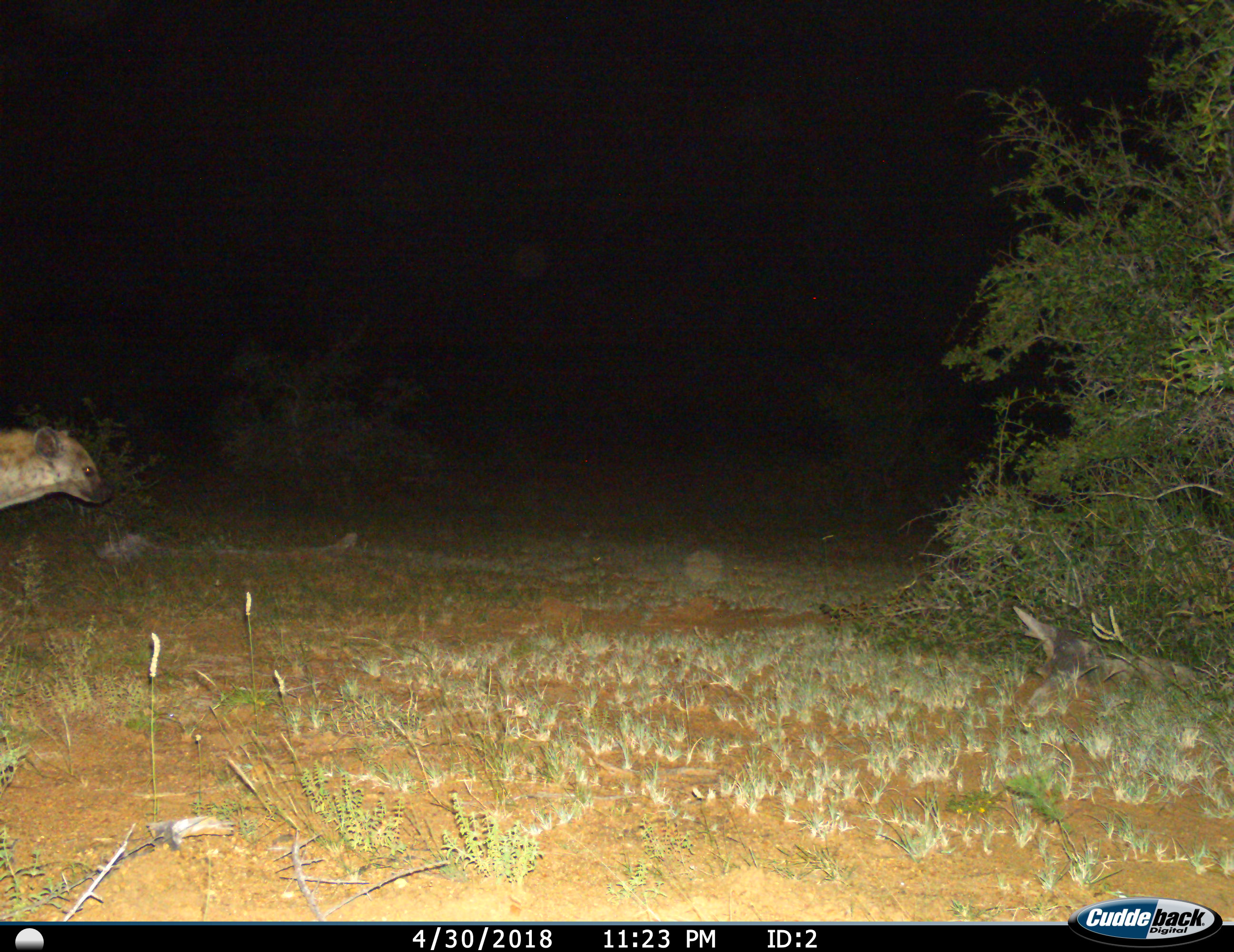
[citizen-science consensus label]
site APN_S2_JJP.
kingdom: Animalia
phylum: Chordata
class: Mammalia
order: Carnivora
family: Hyaenidae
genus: Crocuta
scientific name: Crocuta crocuta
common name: spotted hyena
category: hyenaspotted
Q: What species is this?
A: Hyenaspotted (spotted hyena) (Crocuta crocuta).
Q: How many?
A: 1.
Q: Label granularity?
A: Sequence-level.